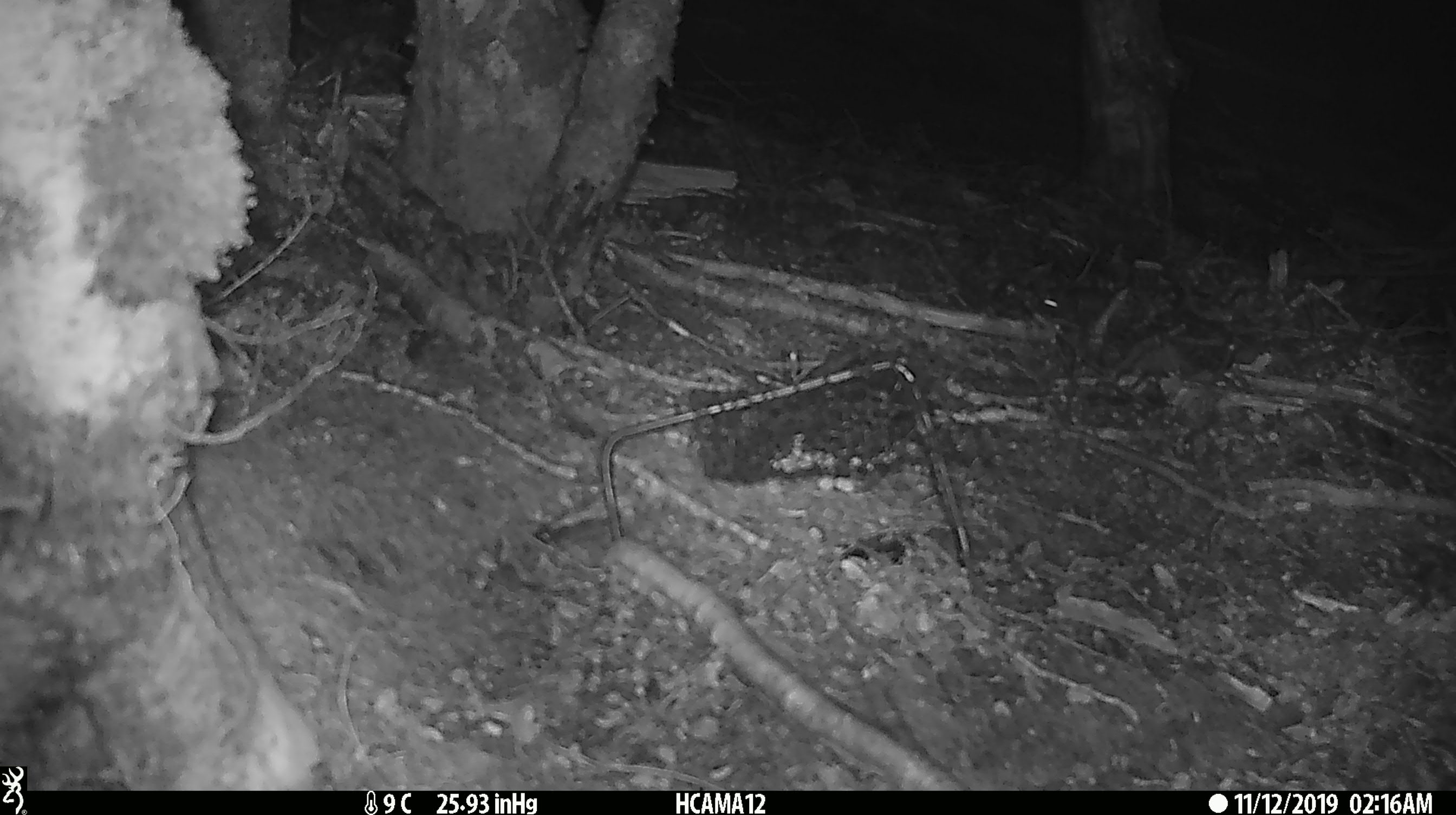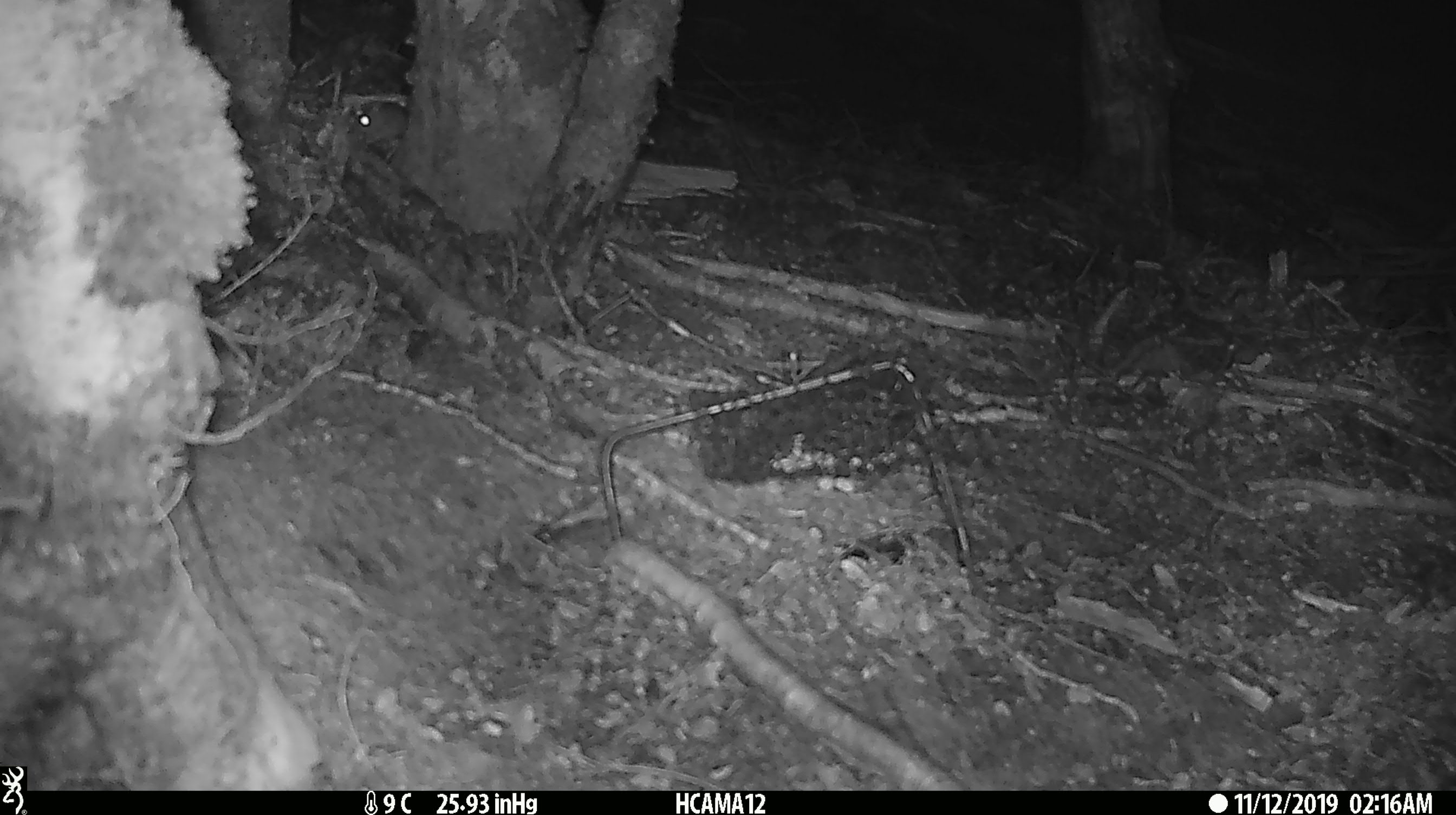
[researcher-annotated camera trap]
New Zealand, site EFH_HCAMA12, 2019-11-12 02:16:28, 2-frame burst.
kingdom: Animalia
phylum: Chordata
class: Mammalia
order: Rodentia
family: Muridae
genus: Mus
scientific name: Mus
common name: mouse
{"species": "mouse (Mus)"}